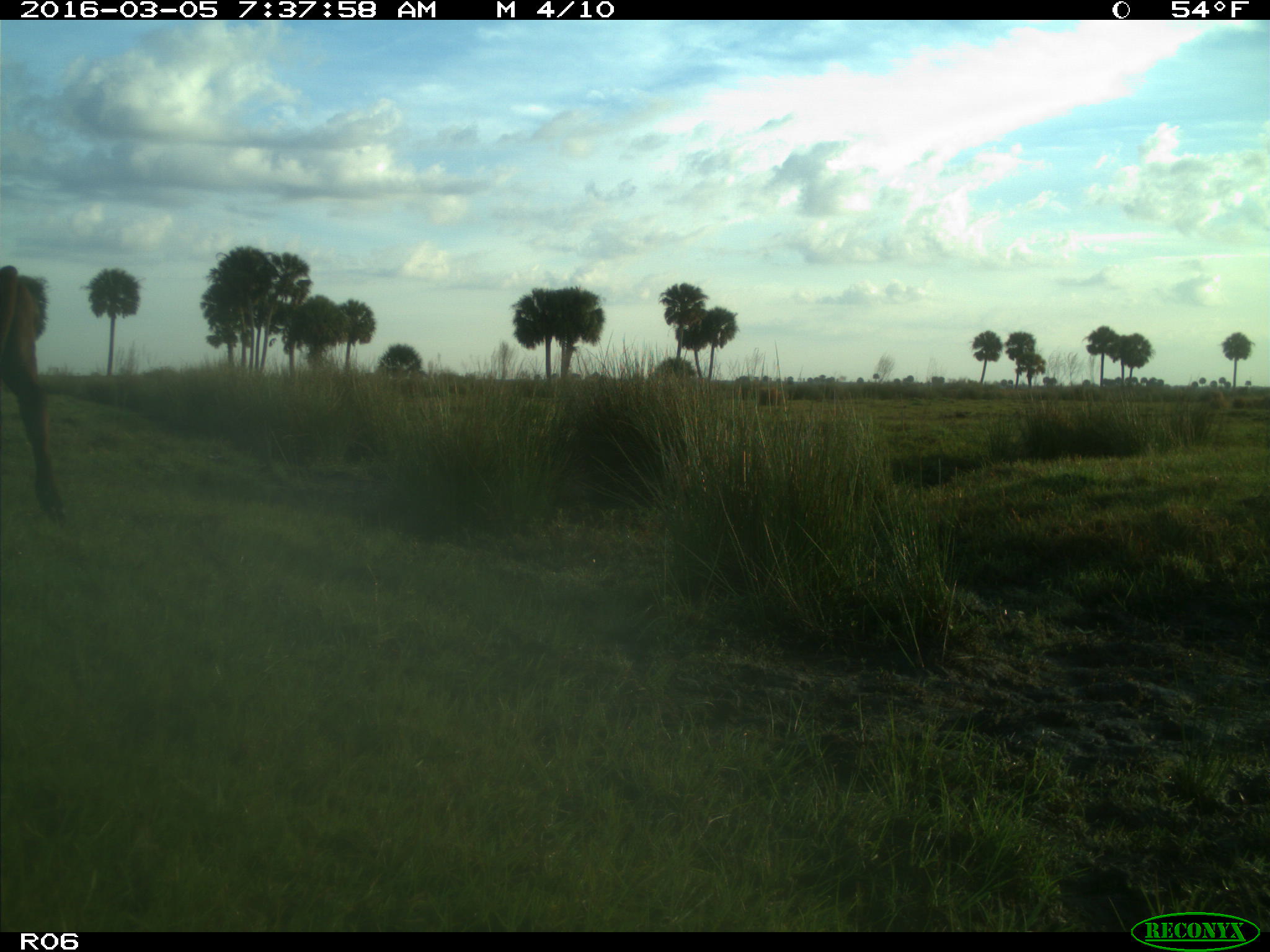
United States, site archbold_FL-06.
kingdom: Animalia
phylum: Chordata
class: Mammalia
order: Artiodactyla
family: Bovidae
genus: Bos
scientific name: Bos taurus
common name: domestic cow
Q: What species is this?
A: Bos taurus (domestic cow).